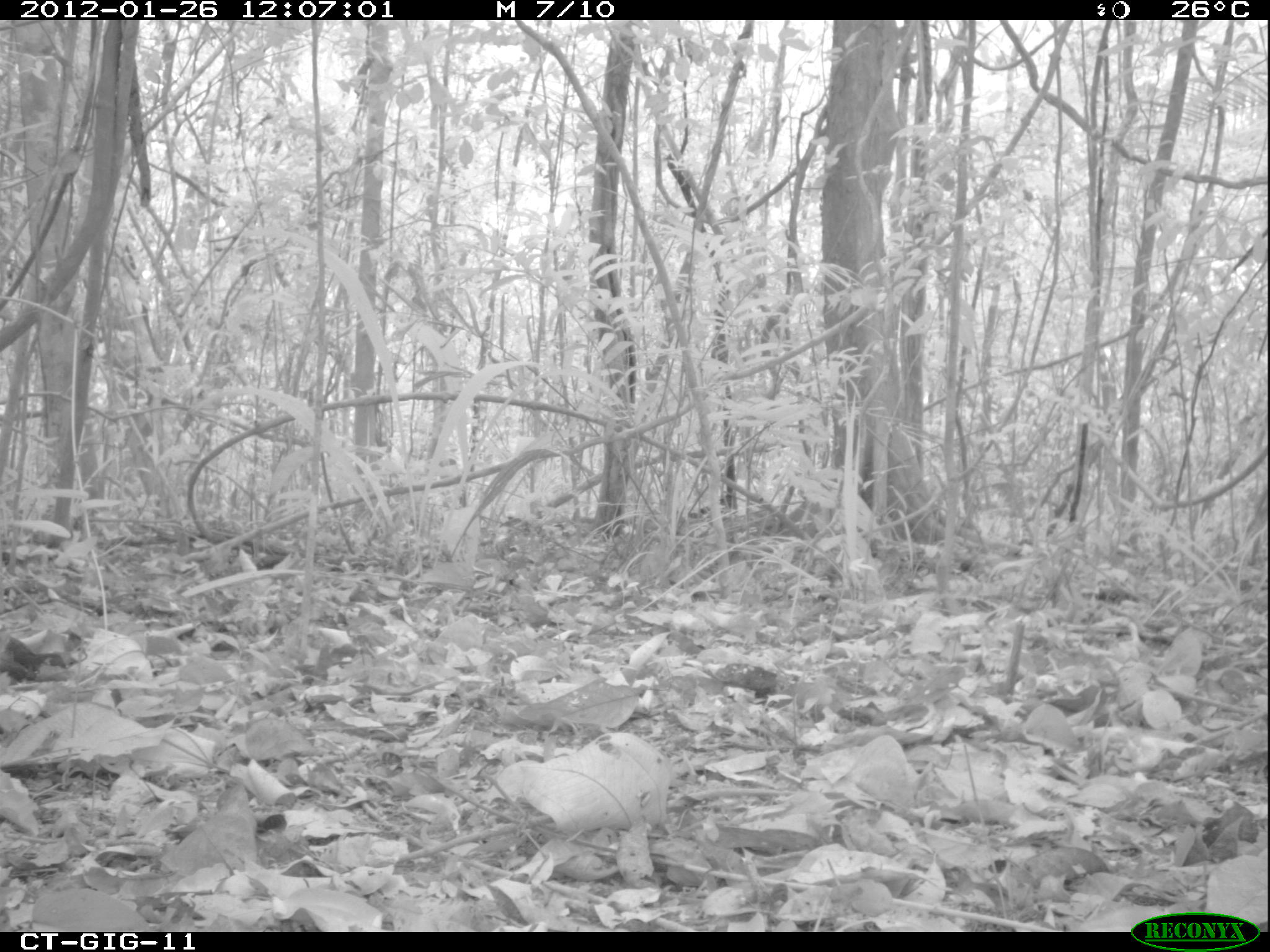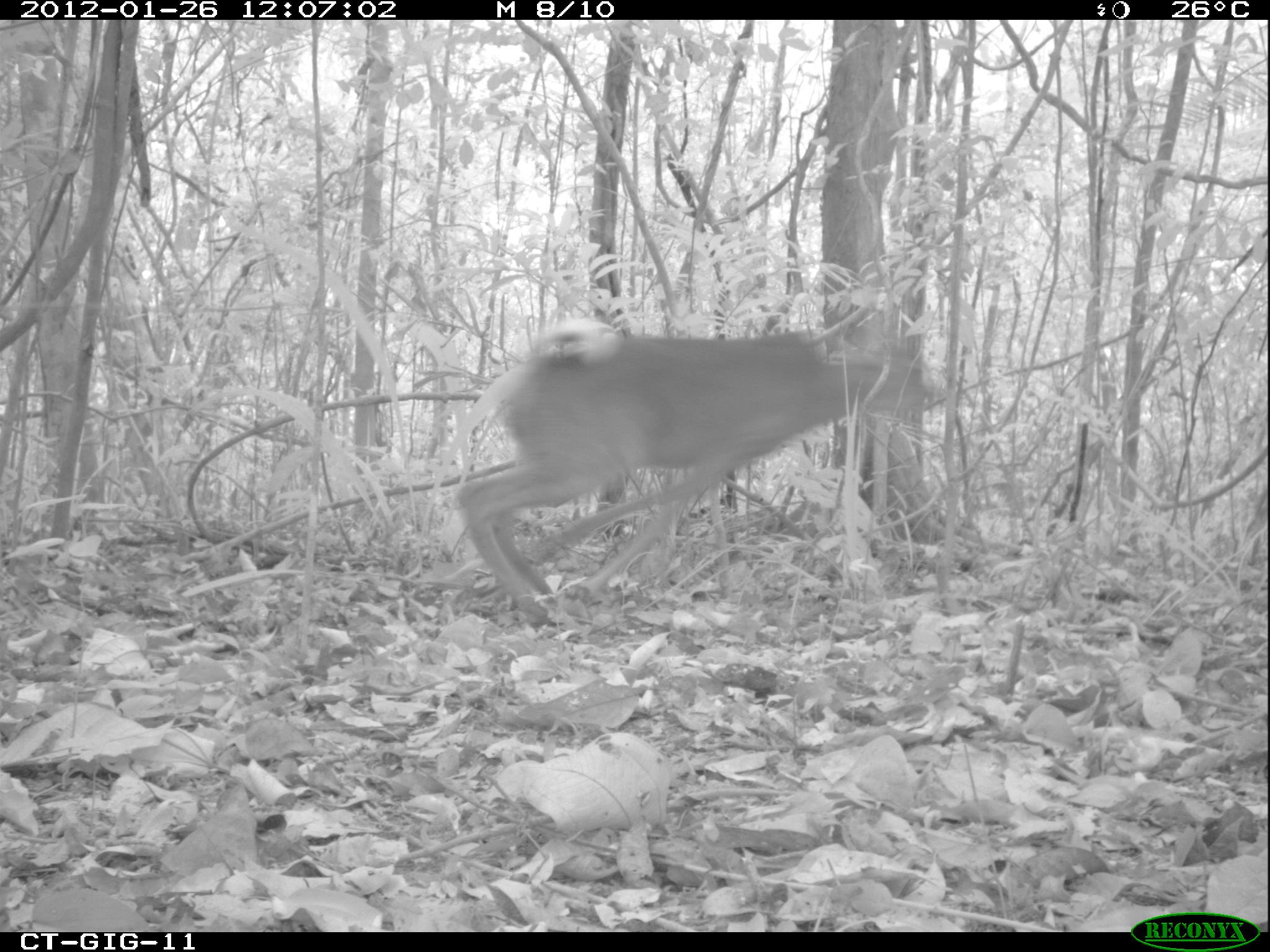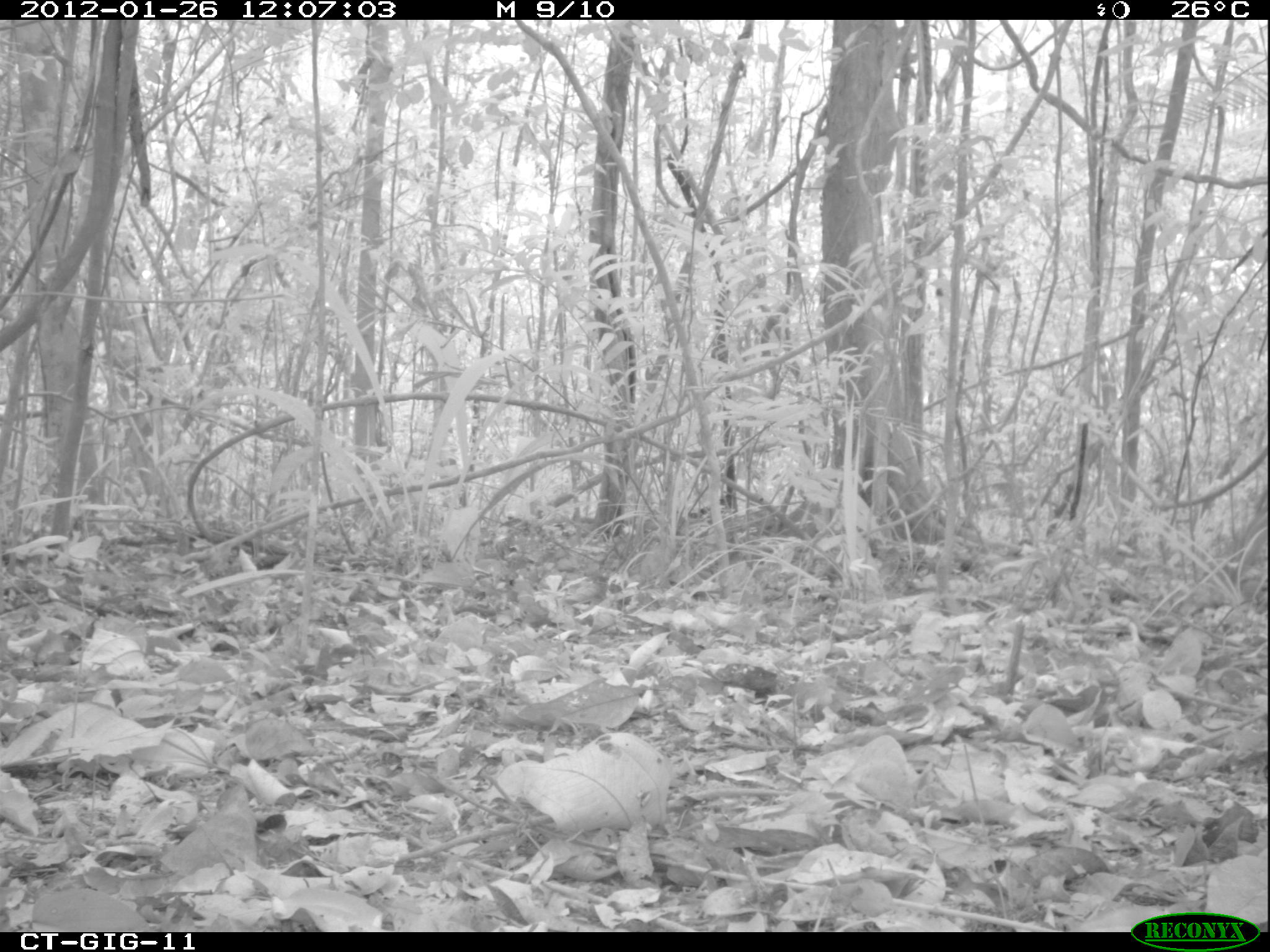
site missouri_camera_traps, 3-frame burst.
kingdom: Animalia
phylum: Chordata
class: Mammalia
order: Artiodactyla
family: Cervidae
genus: Odocoileus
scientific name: Odocoileus virginianus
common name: white-tailed deer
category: white tailed deer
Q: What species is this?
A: White tailed deer (white-tailed deer) (Odocoileus virginianus).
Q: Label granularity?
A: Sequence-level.